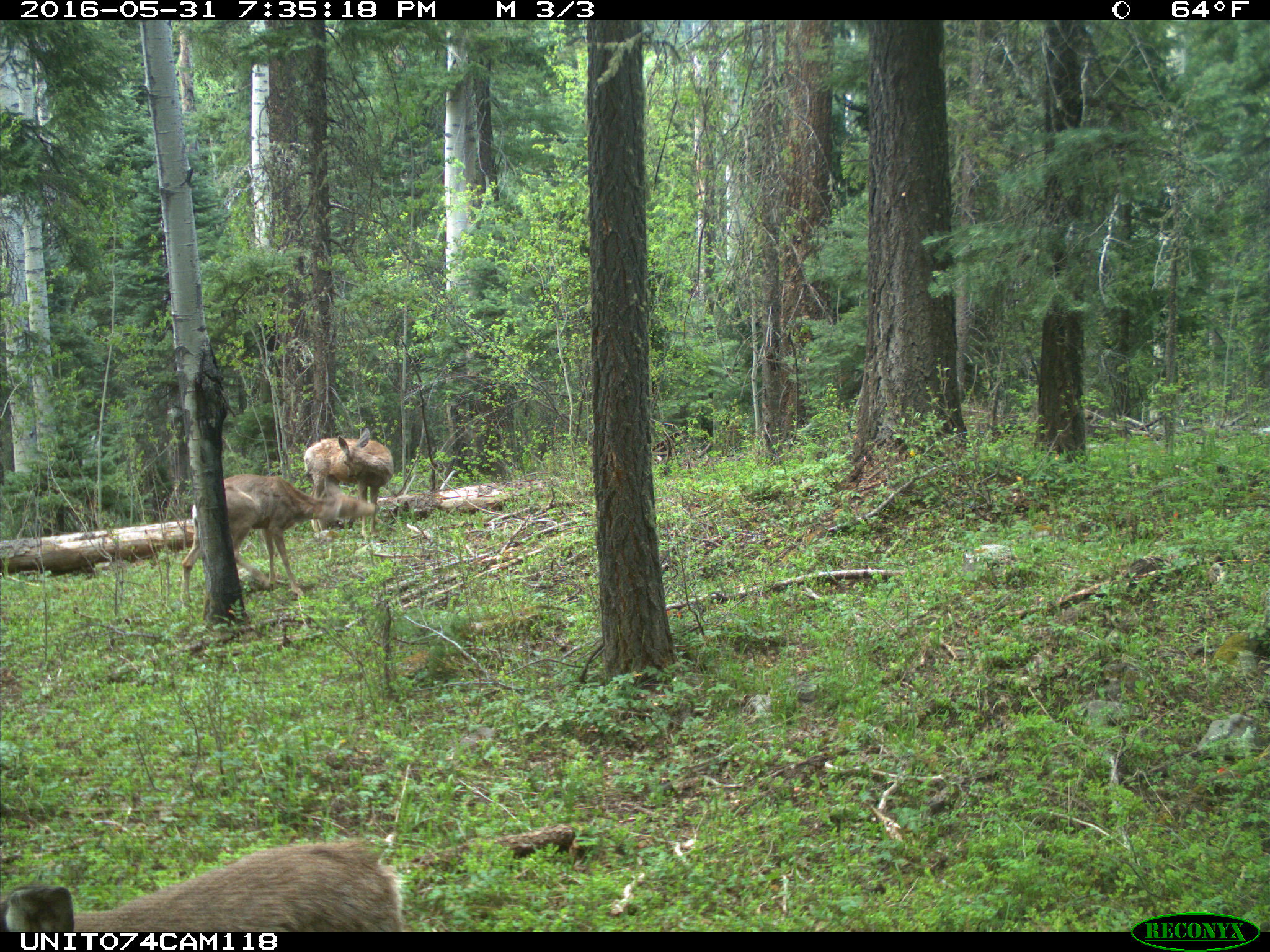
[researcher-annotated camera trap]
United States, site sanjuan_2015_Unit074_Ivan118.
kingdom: Animalia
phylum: Chordata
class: Mammalia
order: Artiodactyla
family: Cervidae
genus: Odocoileus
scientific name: Odocoileus hemionus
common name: mule deer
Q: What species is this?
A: Odocoileus hemionus (mule deer).